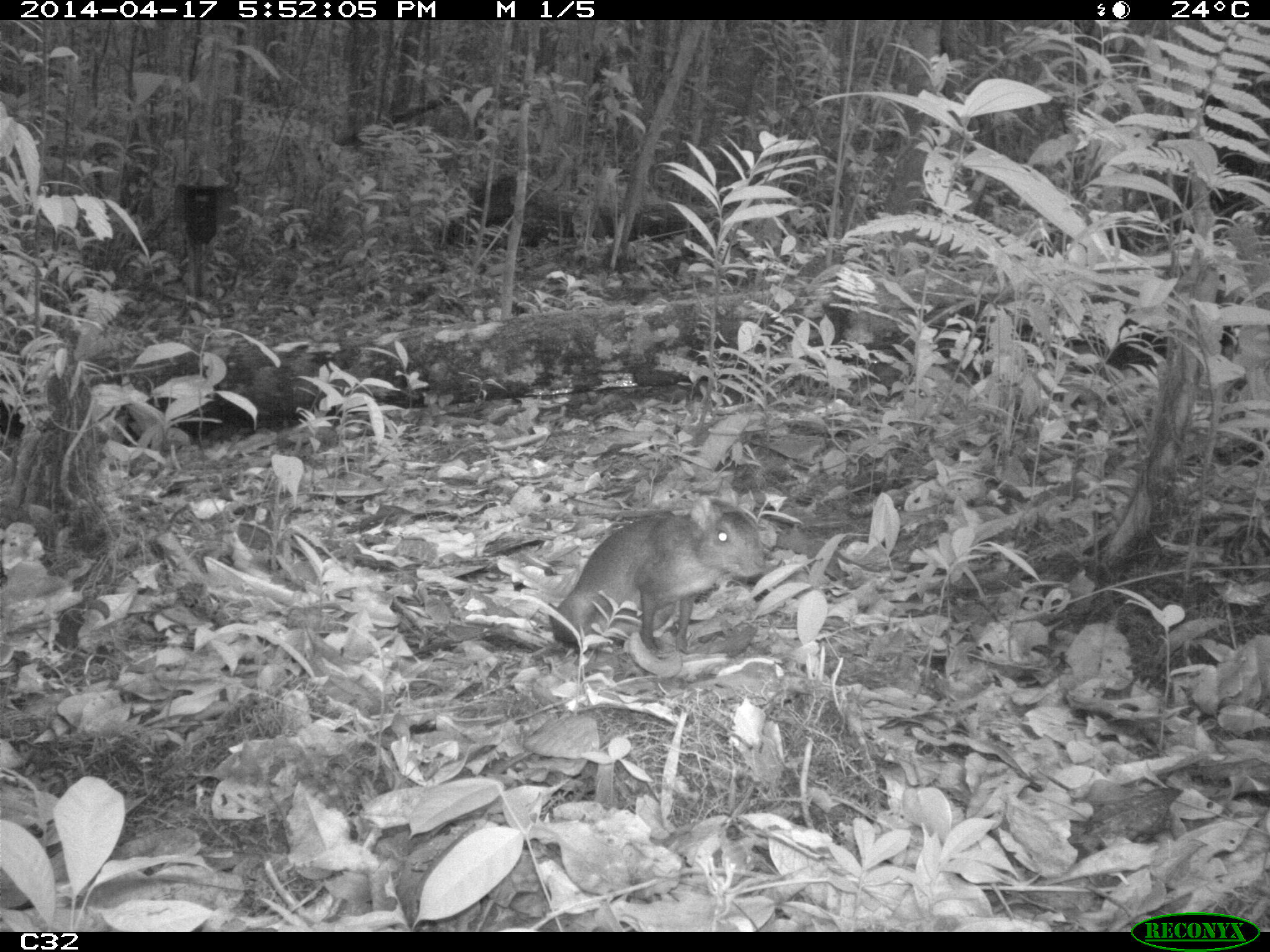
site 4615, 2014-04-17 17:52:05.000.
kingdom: Animalia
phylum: Chordata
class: Mammalia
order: Rodentia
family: Dasyproctidae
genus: Myoprocta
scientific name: Myoprocta pratti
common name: green acouchi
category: myoprocta pratii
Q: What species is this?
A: Myoprocta pratii (green acouchi) (Myoprocta pratti).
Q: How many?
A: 1.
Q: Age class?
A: Adult.